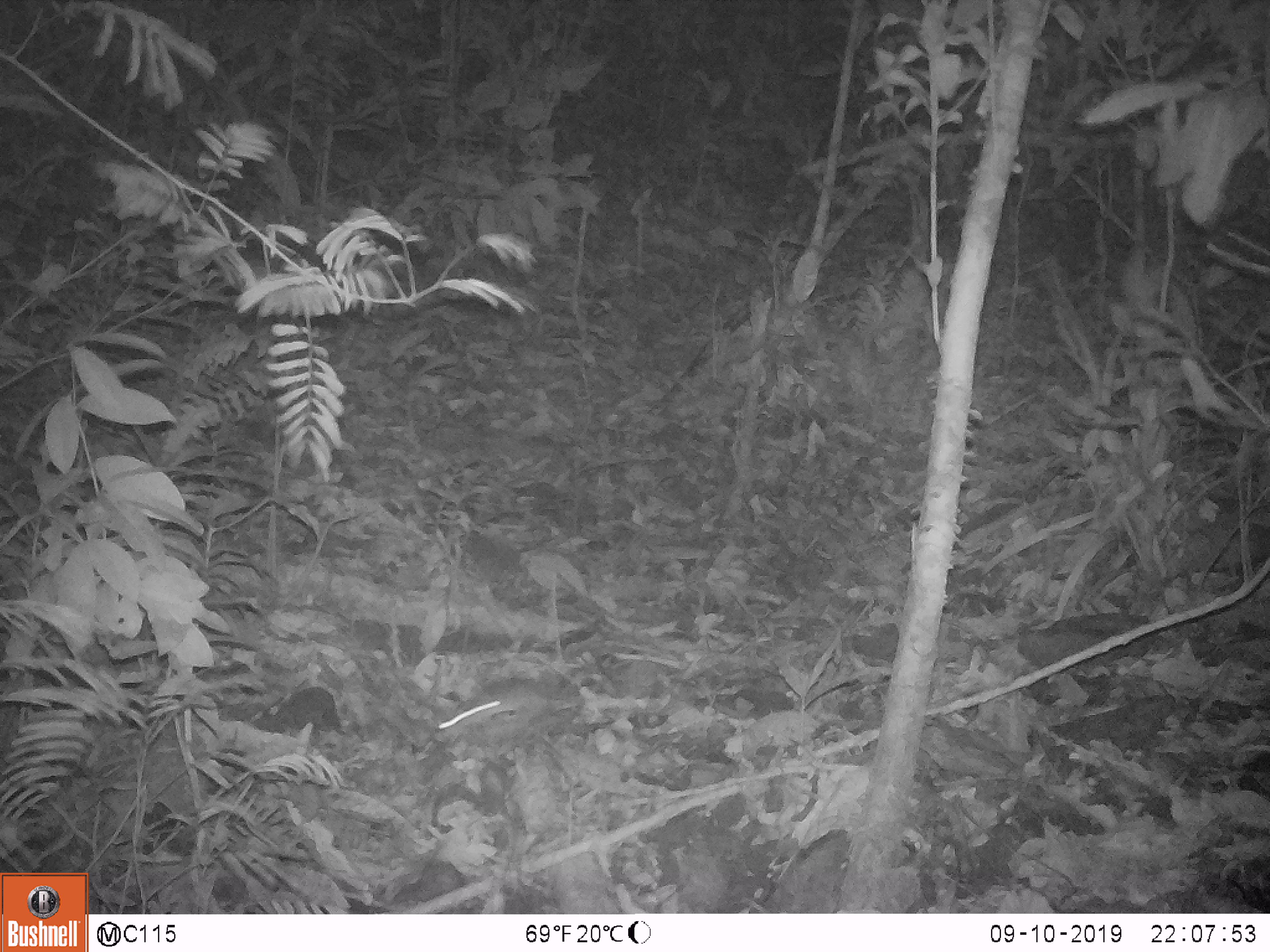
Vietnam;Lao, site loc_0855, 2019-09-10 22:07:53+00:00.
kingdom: Animalia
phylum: Chordata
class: Mammalia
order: Rodentia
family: Muridae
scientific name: Muridae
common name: old-world mice and rats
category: unidentified murid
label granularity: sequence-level